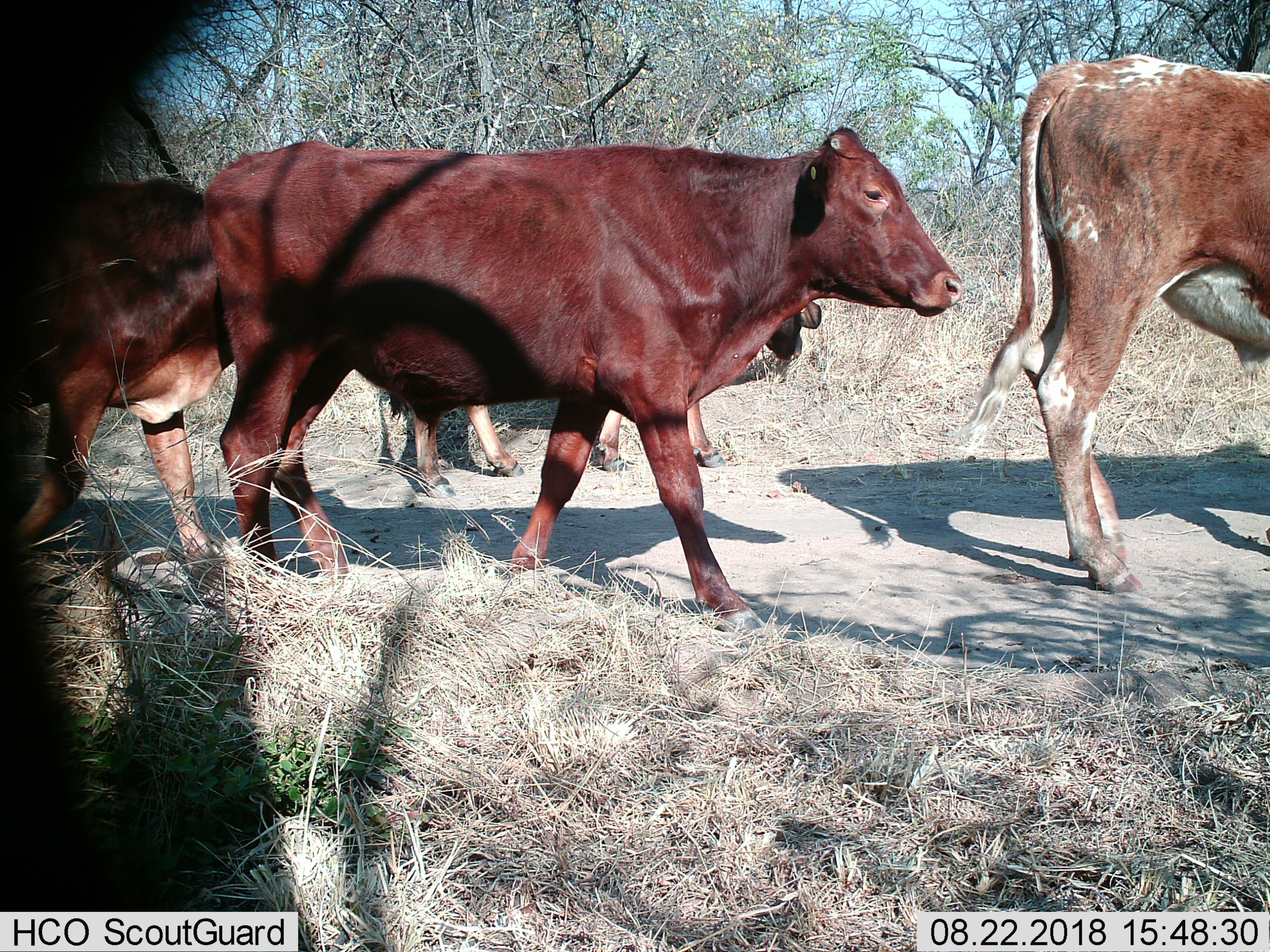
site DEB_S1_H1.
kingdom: Animalia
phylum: Chordata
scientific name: Vertebrata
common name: domestic animal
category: domesticanimal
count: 4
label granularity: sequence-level